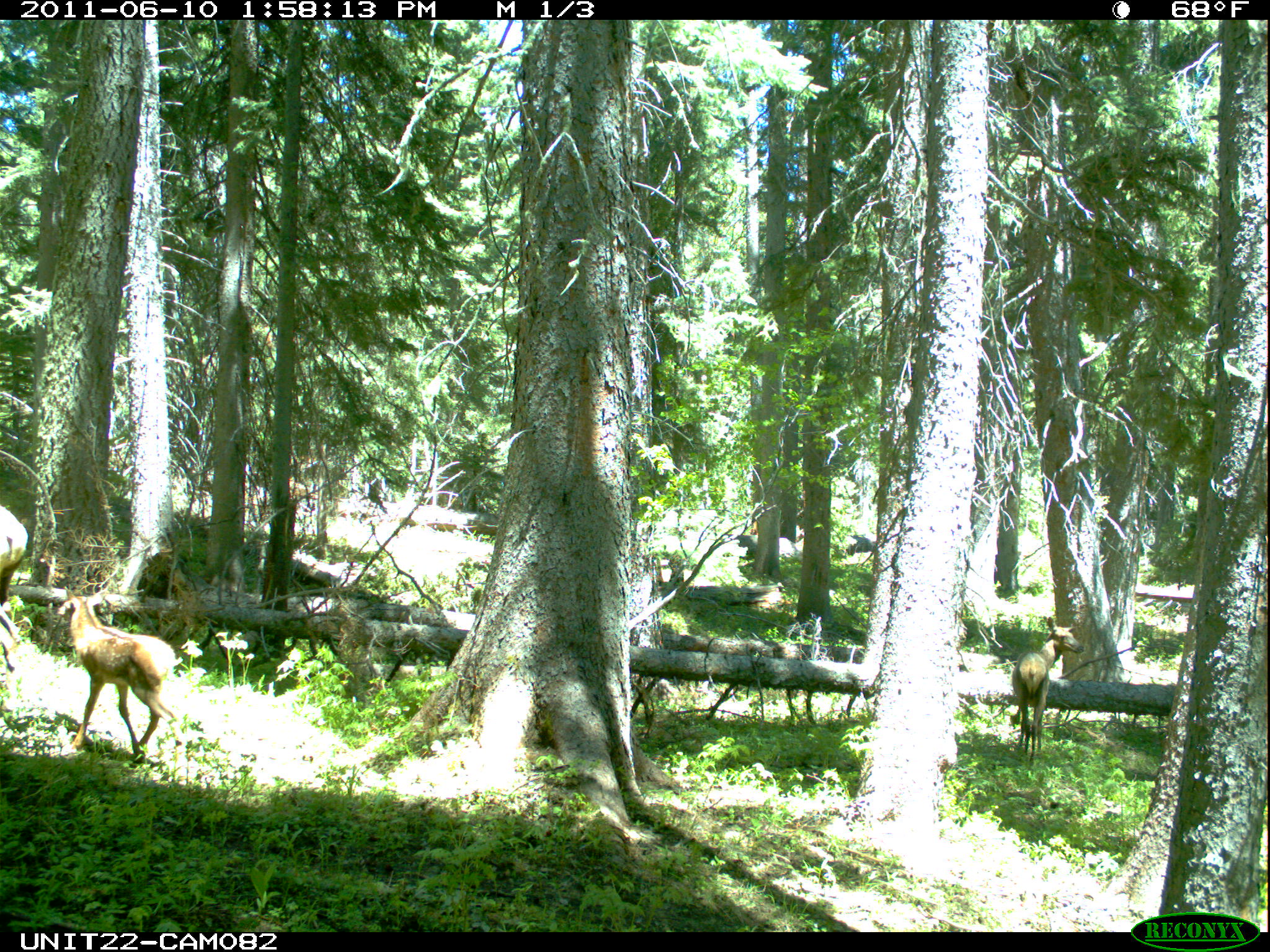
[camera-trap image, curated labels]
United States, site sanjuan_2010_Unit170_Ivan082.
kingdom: Animalia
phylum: Chordata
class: Mammalia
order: Artiodactyla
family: Cervidae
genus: Cervus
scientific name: Cervus elaphus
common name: red deer